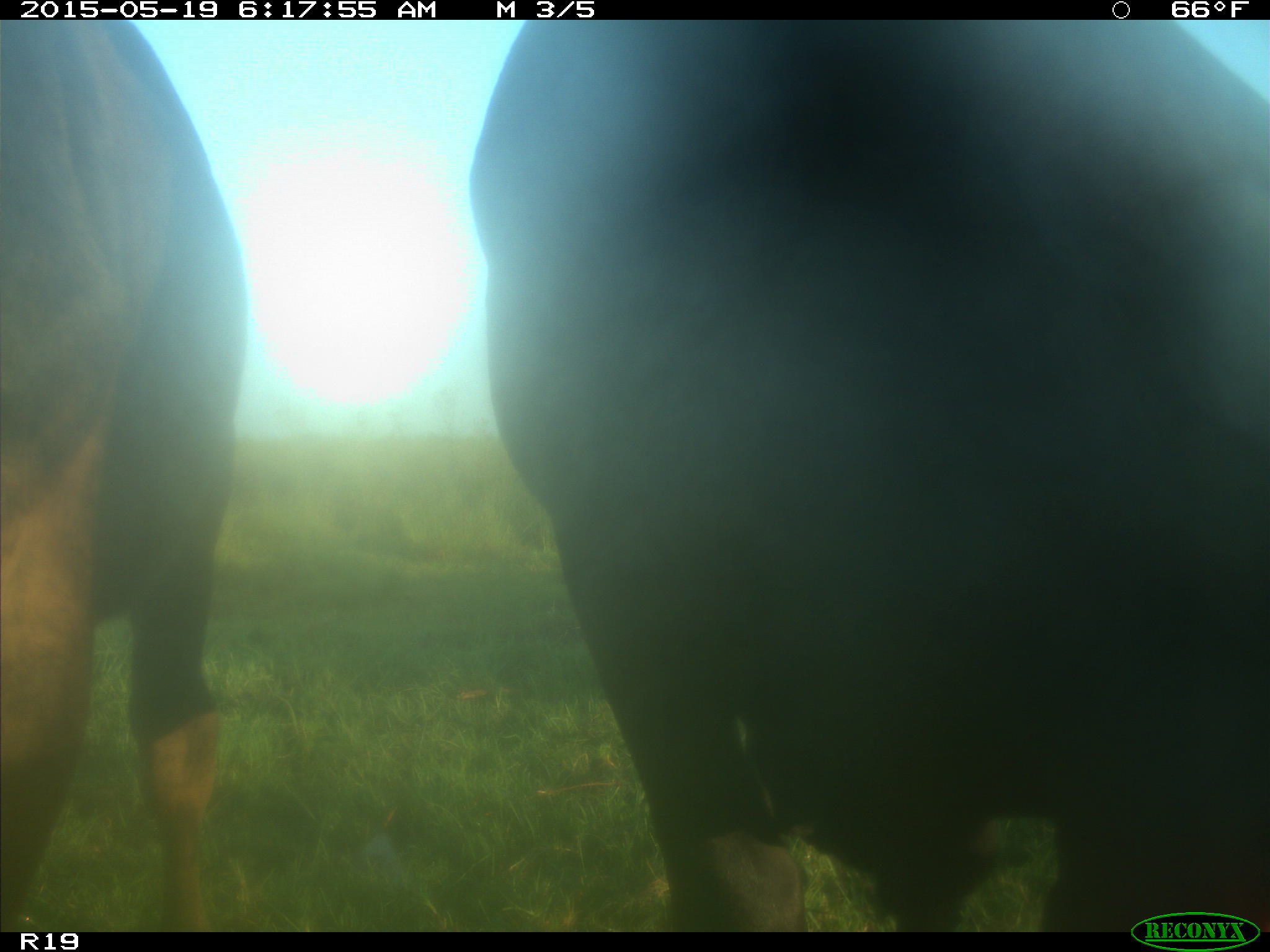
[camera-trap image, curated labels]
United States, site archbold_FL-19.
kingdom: Animalia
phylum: Chordata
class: Mammalia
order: Artiodactyla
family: Bovidae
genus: Bos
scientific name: Bos taurus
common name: domestic cow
Bos taurus (domestic cow).